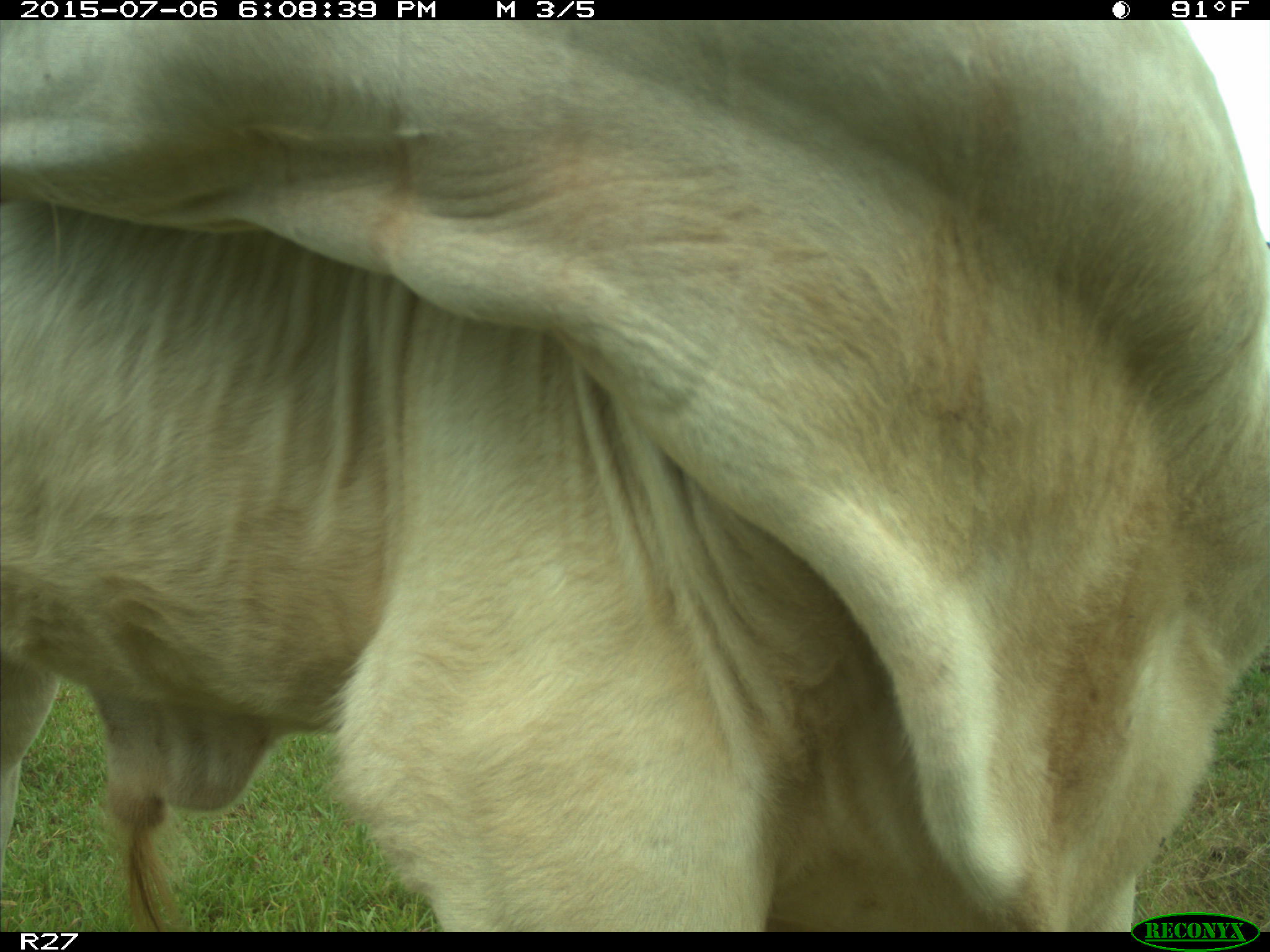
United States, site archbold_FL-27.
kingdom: Animalia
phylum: Chordata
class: Mammalia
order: Artiodactyla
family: Bovidae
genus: Bos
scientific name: Bos taurus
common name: domestic cow